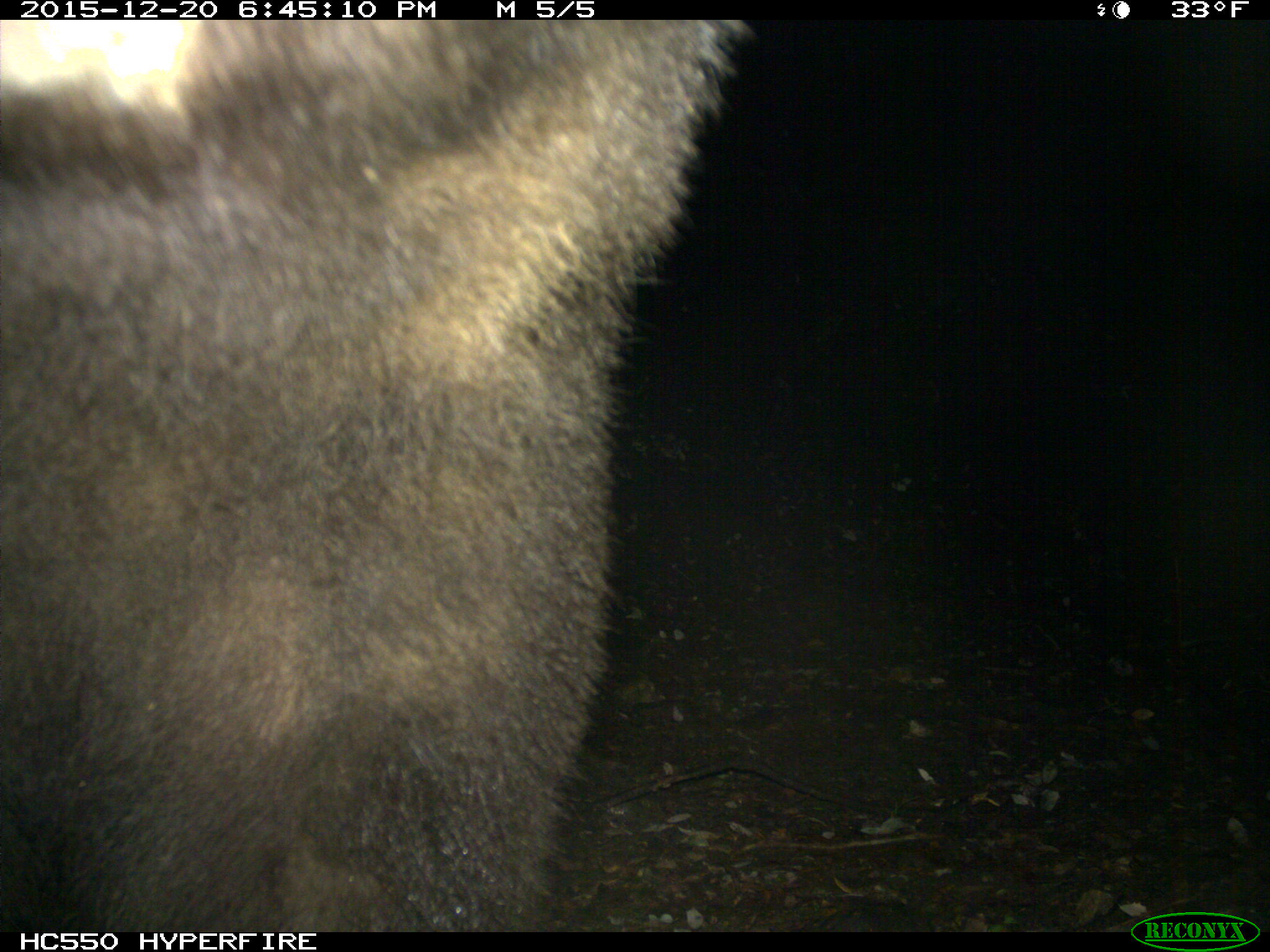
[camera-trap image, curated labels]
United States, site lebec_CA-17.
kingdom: Animalia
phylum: Chordata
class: Mammalia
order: Carnivora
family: Ursidae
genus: Ursus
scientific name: Ursus americanus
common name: american black bear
Ursus americanus (american black bear).